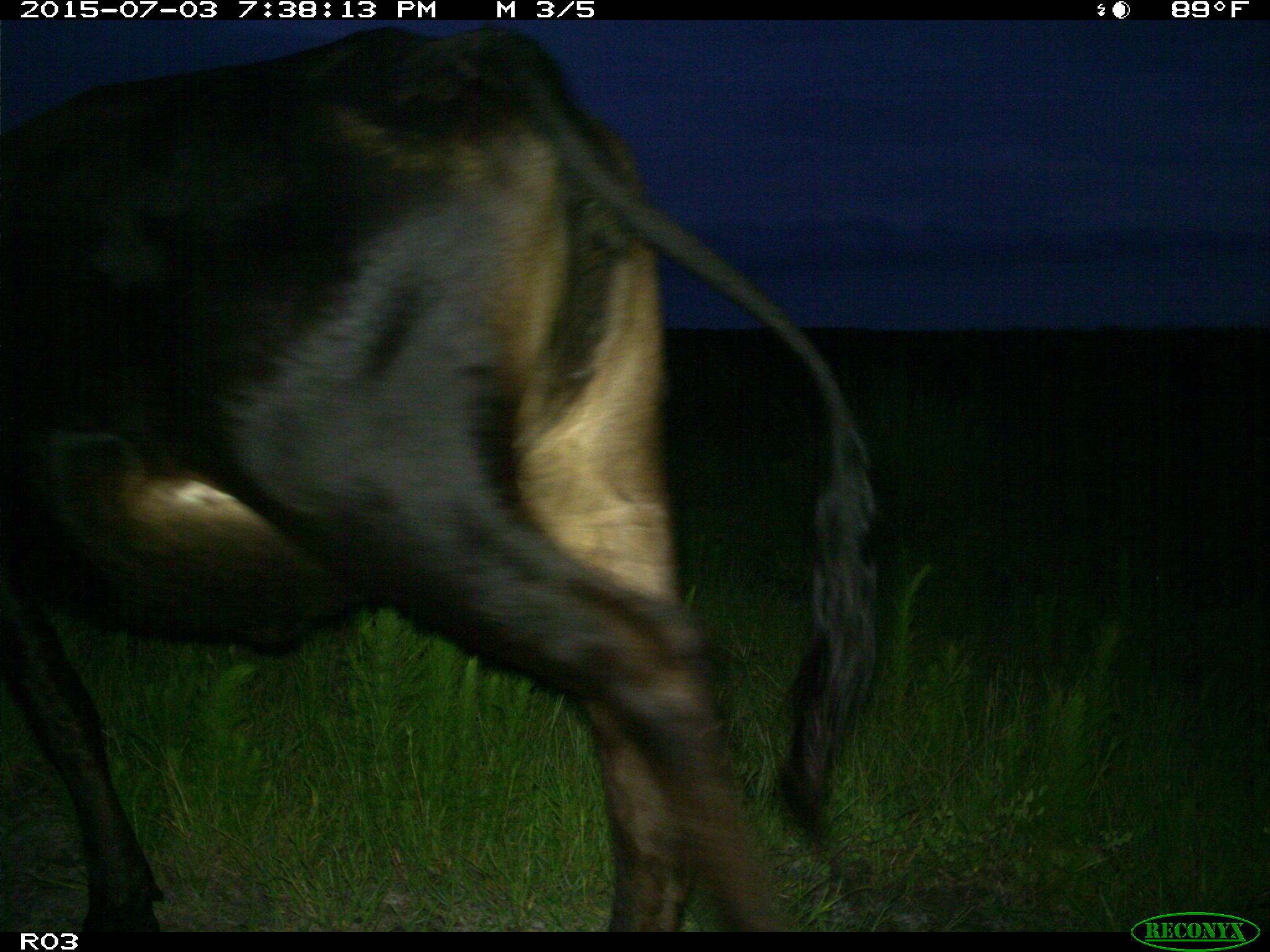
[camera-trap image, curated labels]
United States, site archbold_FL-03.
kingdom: Animalia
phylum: Chordata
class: Mammalia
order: Artiodactyla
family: Bovidae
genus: Bos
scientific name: Bos taurus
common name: domestic cow